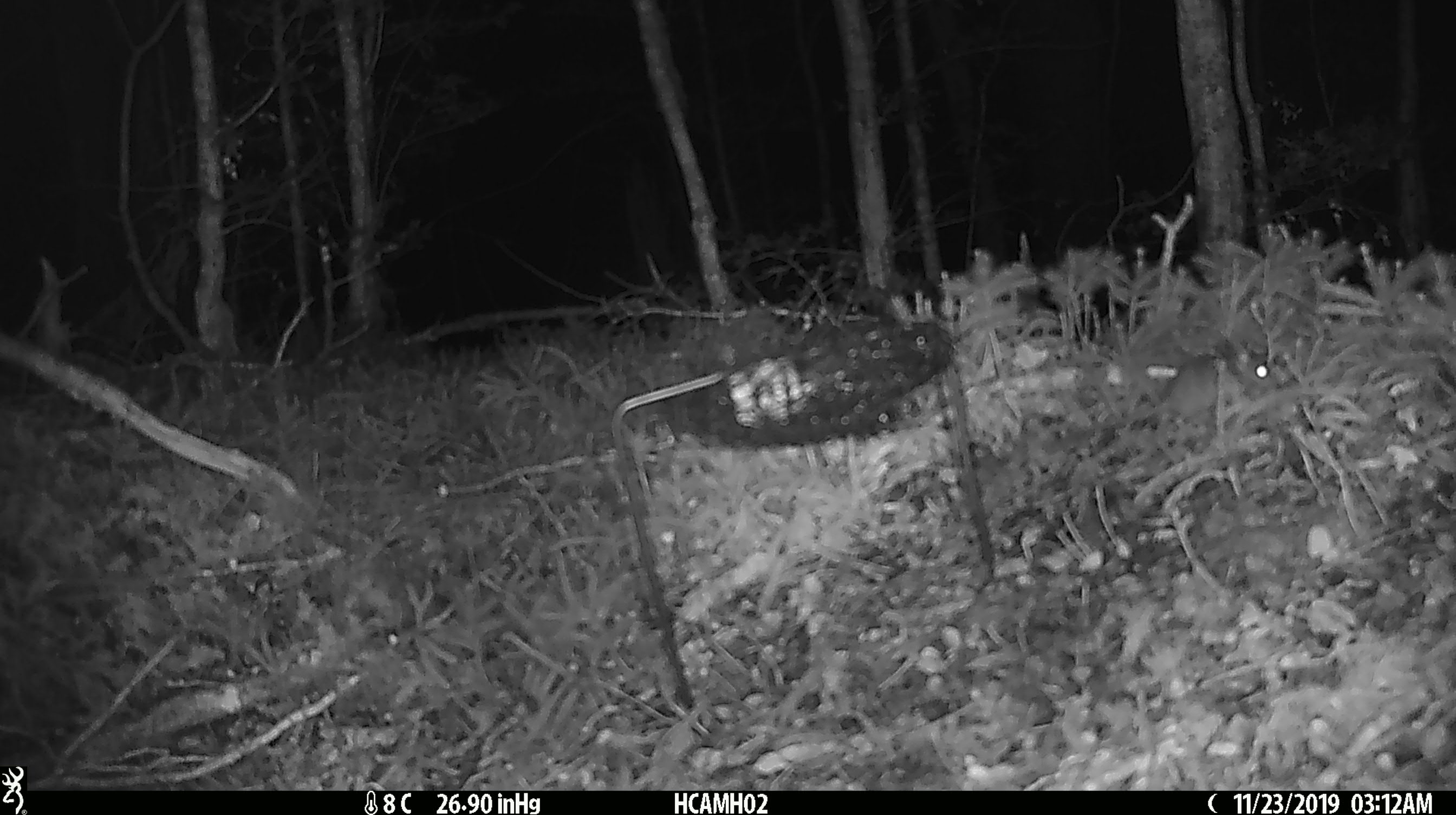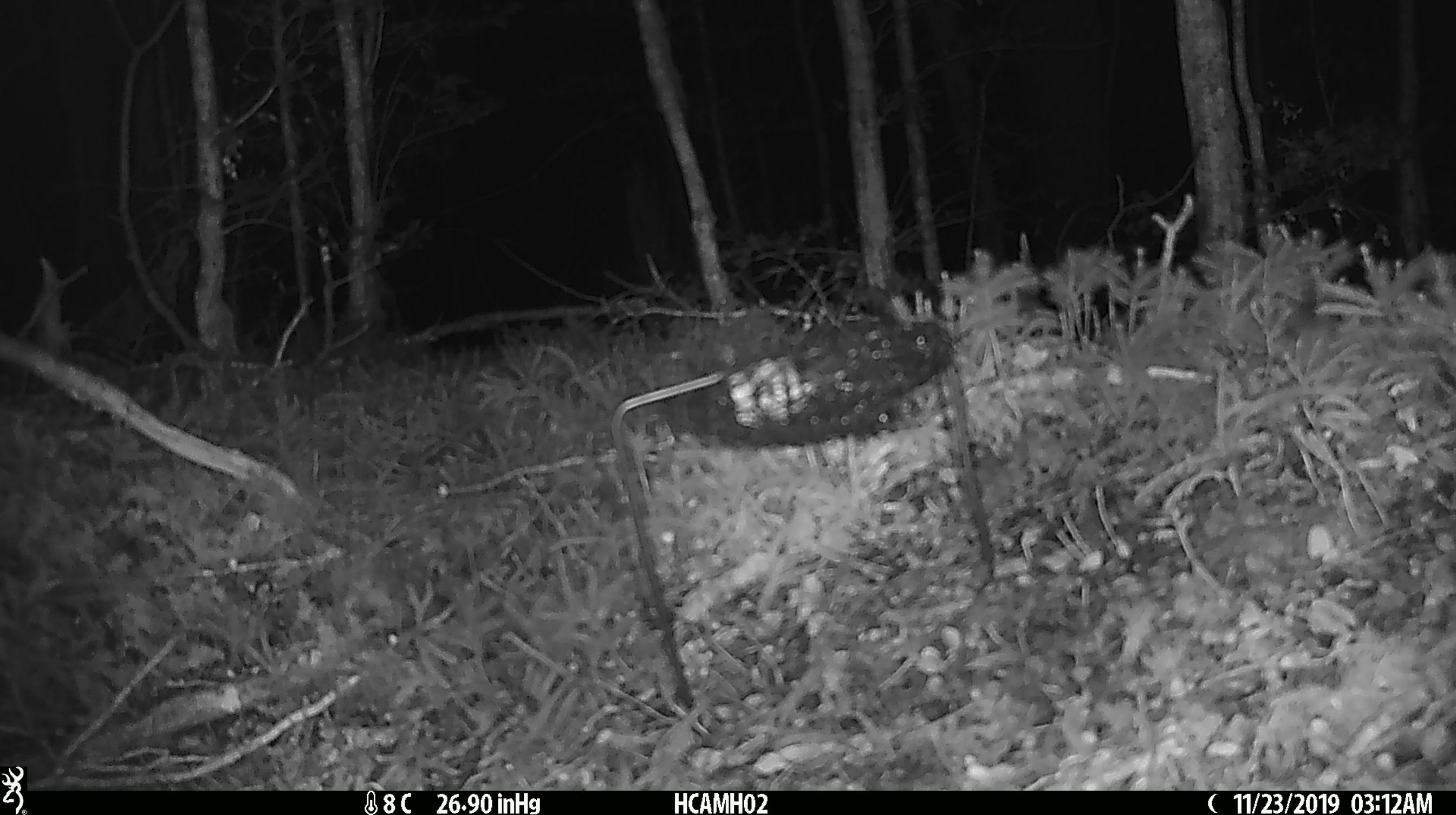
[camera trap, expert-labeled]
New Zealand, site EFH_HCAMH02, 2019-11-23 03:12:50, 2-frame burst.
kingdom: Animalia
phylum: Chordata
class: Mammalia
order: Rodentia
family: Muridae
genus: Mus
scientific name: Mus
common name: mouse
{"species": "mouse (Mus)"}